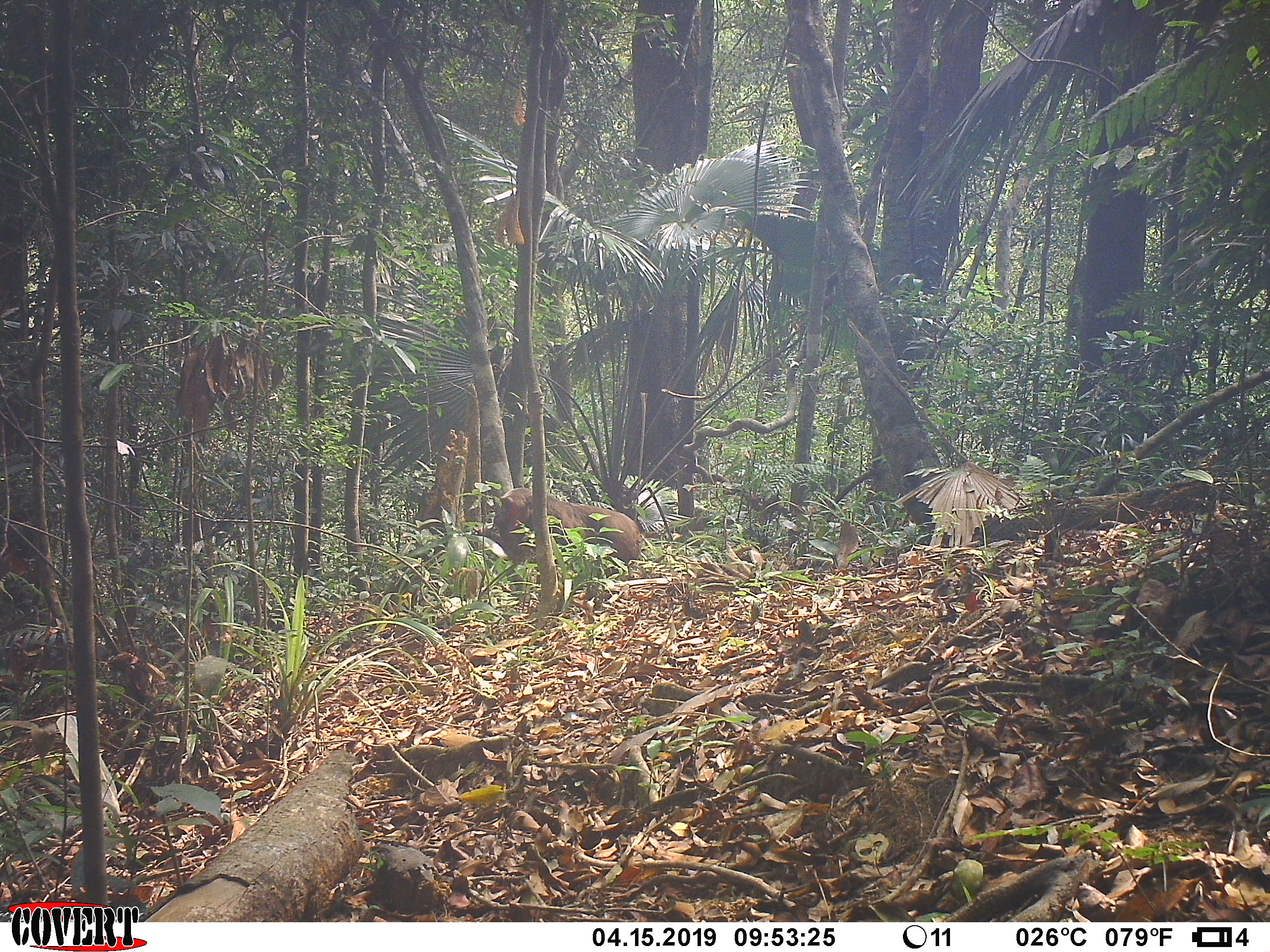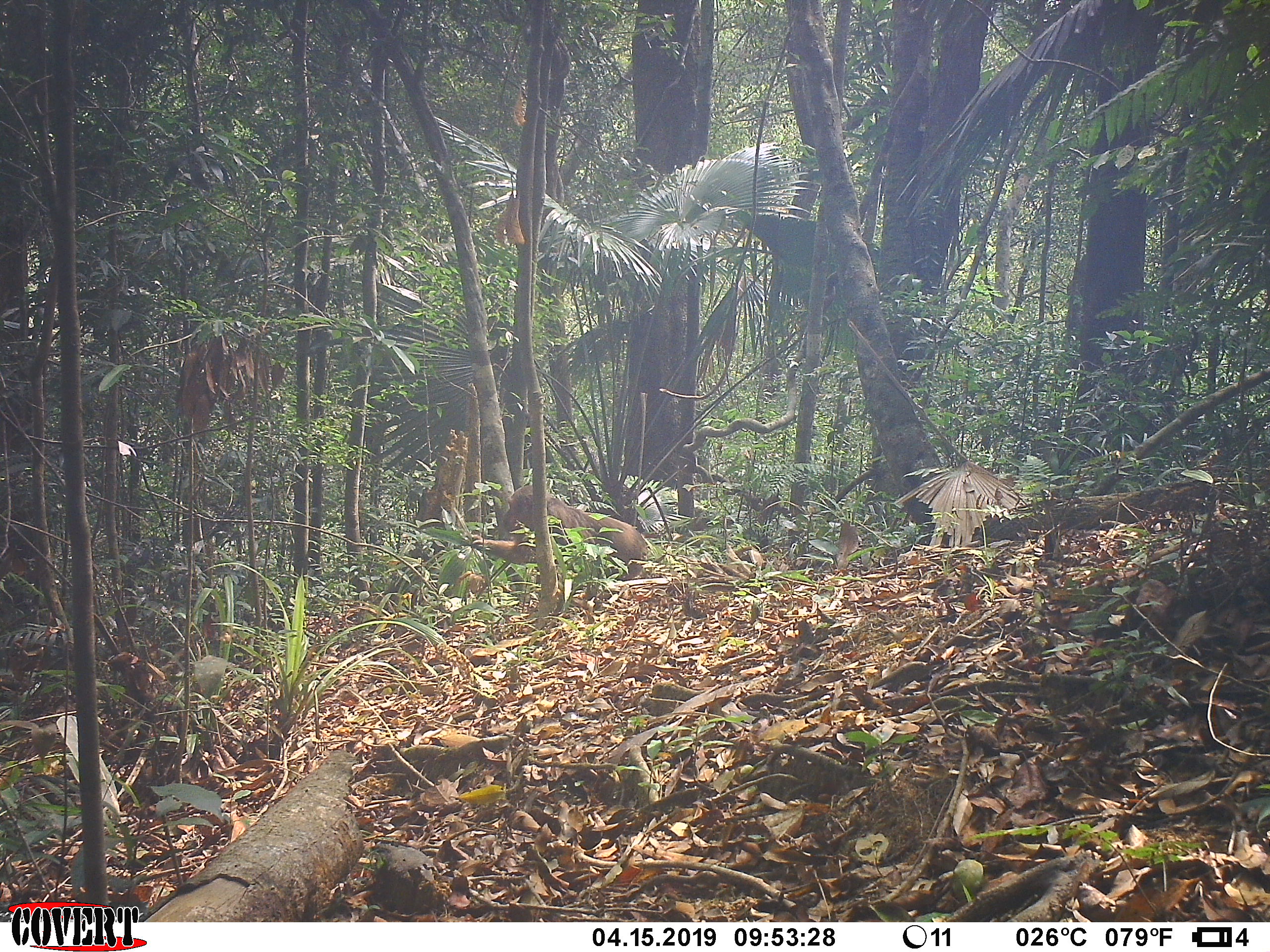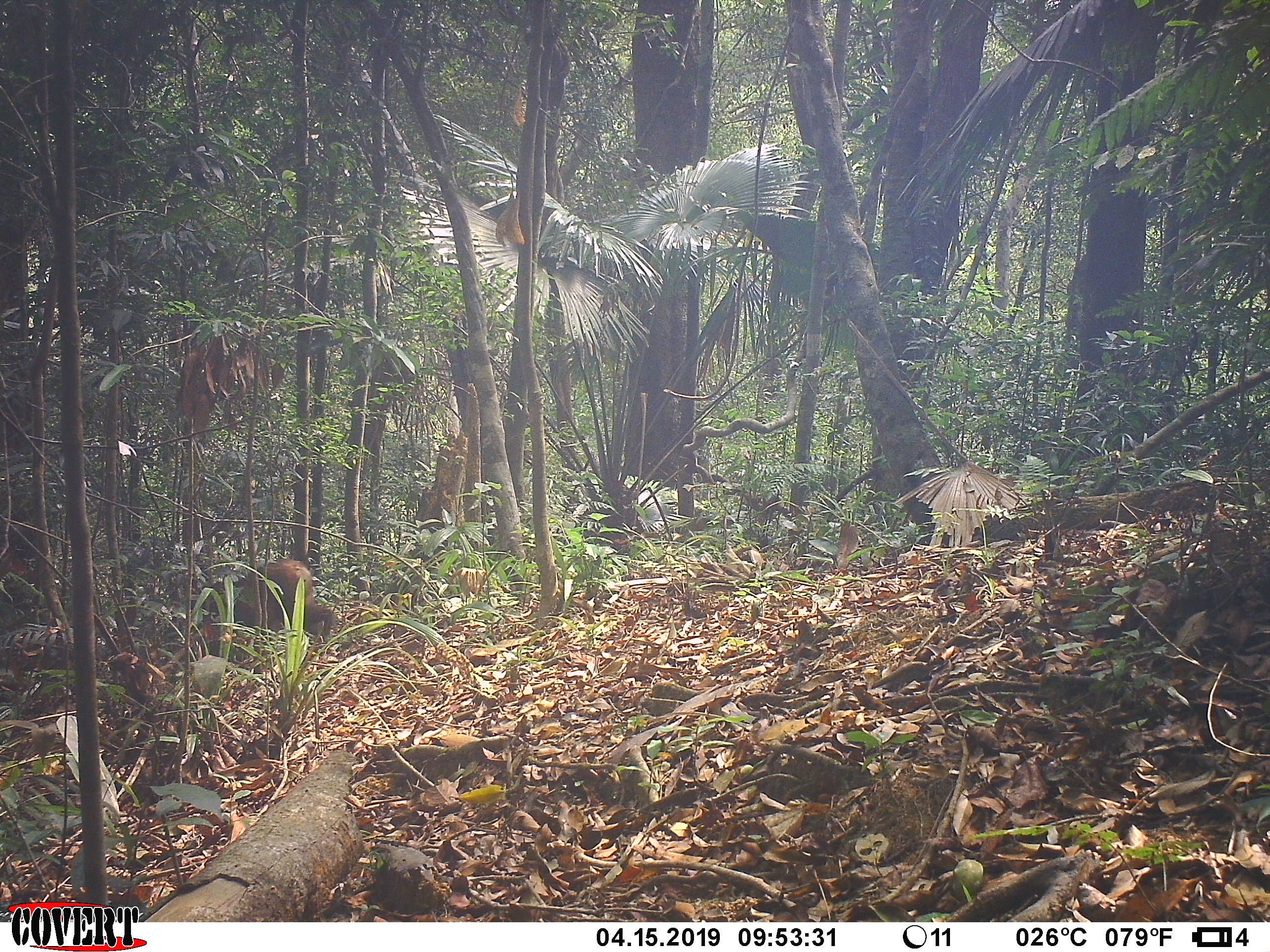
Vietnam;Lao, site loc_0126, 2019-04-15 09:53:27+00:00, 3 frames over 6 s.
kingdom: Animalia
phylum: Chordata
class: Mammalia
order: Primates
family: Cercopithecidae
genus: Macaca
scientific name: Macaca arctoides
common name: stump-tailed macaque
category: stump tailed macaque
Stump tailed macaque (stump-tailed macaque) (Macaca arctoides). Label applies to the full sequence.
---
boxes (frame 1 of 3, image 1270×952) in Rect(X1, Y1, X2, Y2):
stump tailed macaque: Rect(485, 487, 642, 563)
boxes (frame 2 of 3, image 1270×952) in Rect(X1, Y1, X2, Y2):
stump tailed macaque: Rect(472, 484, 648, 610)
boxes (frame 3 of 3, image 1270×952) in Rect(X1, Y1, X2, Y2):
stump tailed macaque: Rect(198, 558, 339, 643)